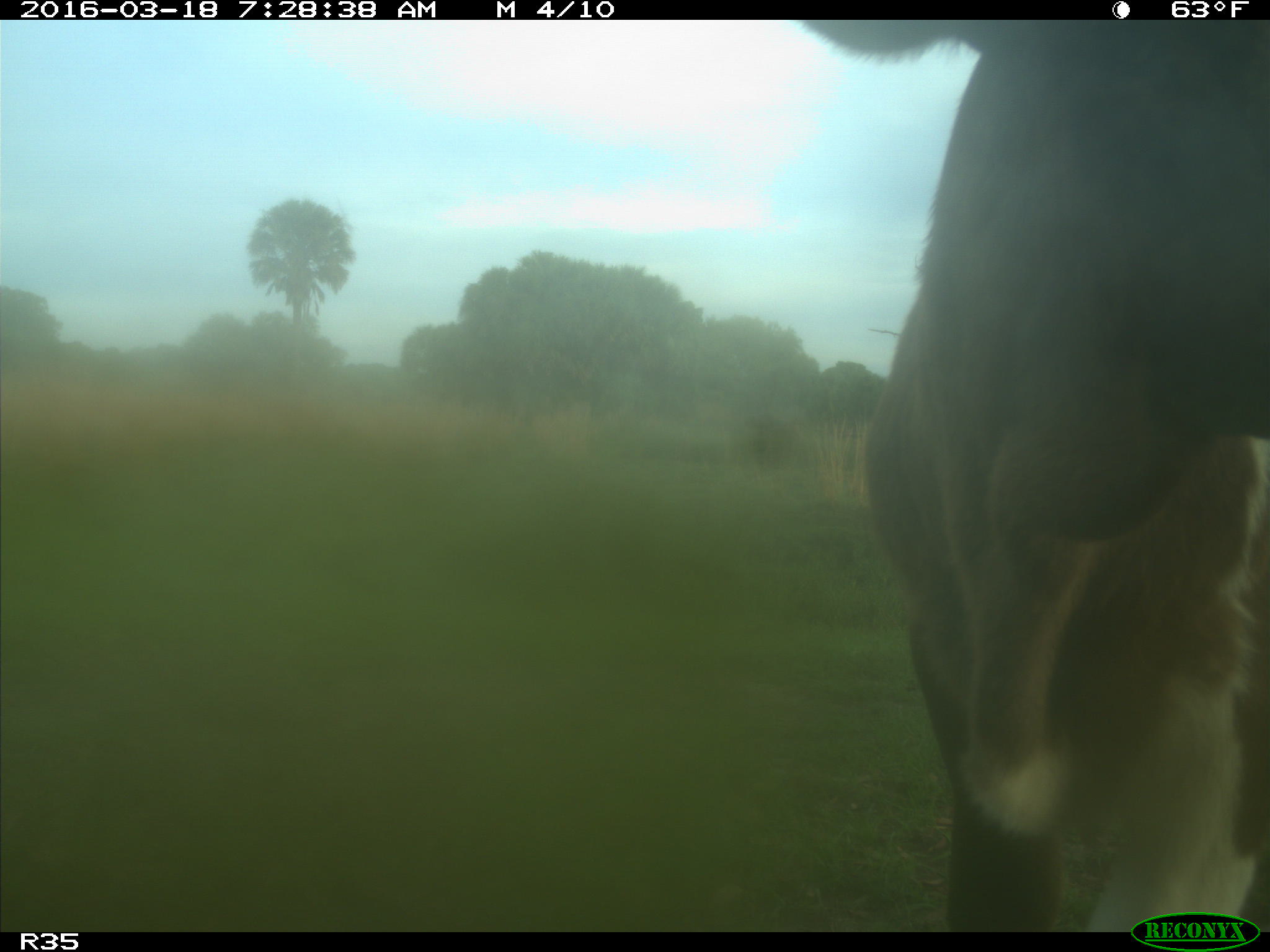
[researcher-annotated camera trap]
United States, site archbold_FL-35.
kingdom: Animalia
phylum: Chordata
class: Mammalia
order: Artiodactyla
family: Bovidae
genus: Bos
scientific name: Bos taurus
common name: domestic cow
Bos taurus (domestic cow).